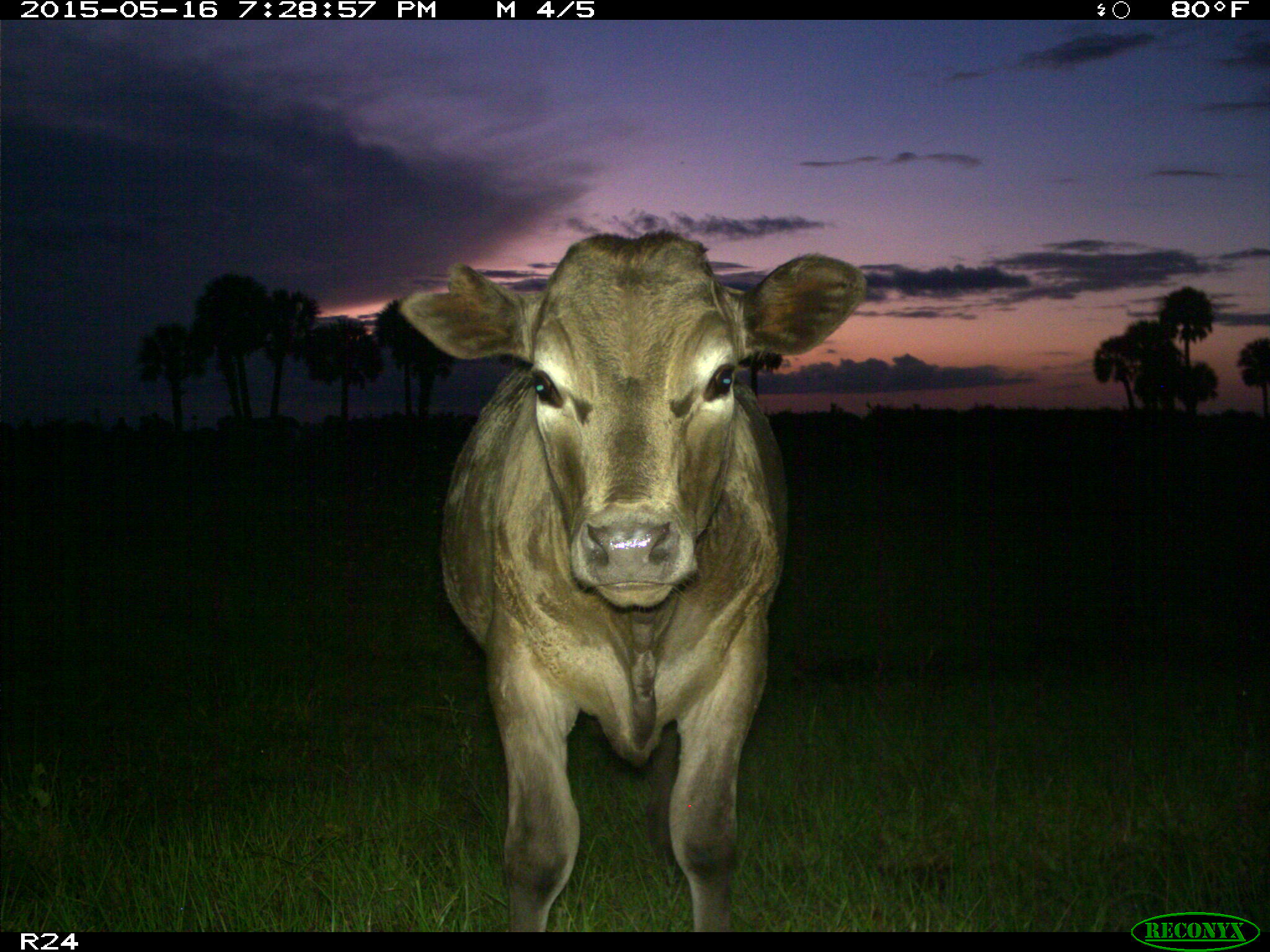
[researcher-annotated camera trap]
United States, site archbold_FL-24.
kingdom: Animalia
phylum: Chordata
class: Mammalia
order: Artiodactyla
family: Bovidae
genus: Bos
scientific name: Bos taurus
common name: domestic cow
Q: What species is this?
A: Bos taurus (domestic cow).